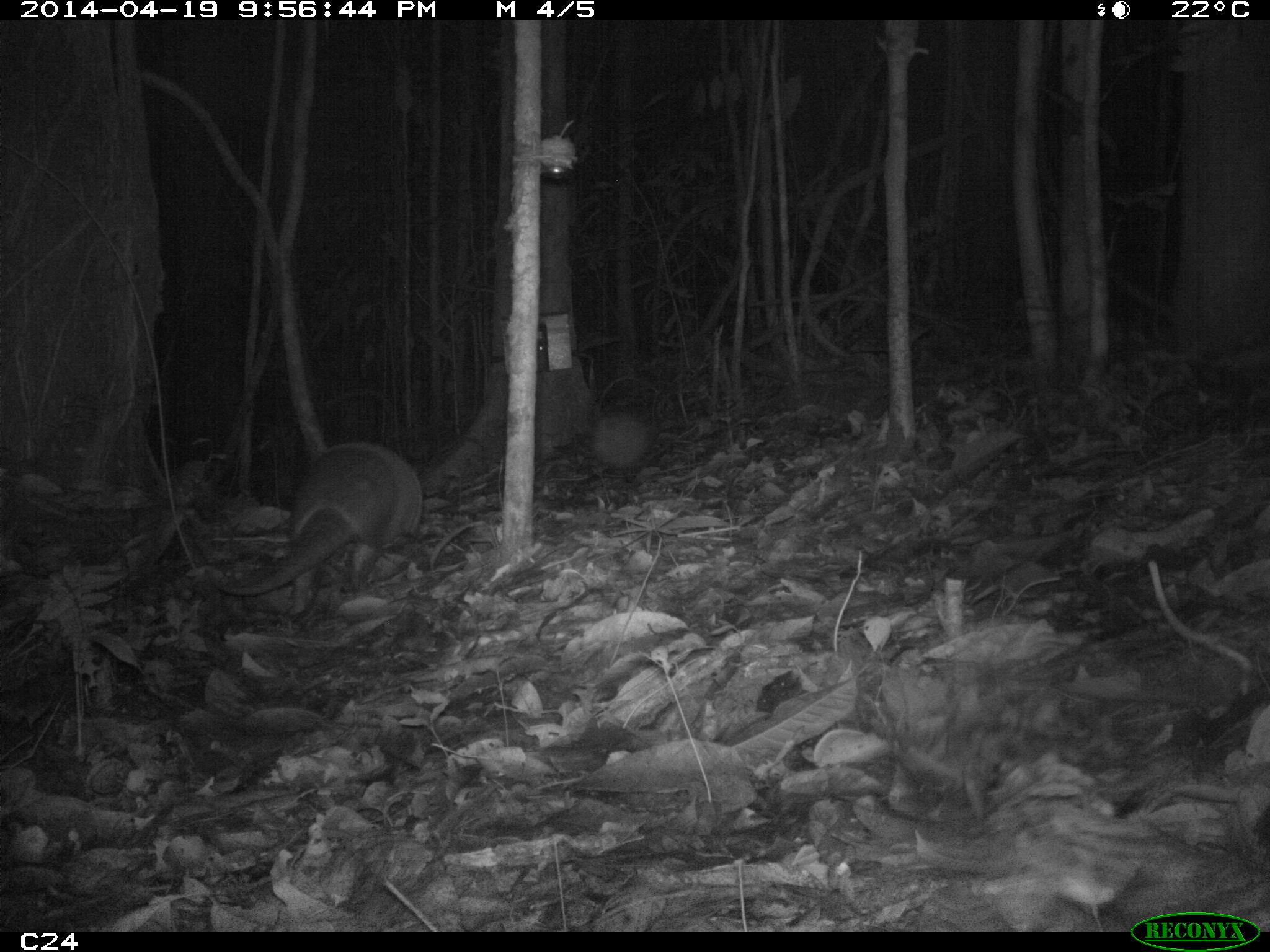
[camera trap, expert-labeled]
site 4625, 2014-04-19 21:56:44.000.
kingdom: Animalia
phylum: Chordata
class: Mammalia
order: Cingulata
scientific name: Cingulata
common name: armadillo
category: unknown armadillo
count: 1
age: adult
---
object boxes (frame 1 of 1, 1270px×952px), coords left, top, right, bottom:
unknown armadillo: 211, 440, 423, 613